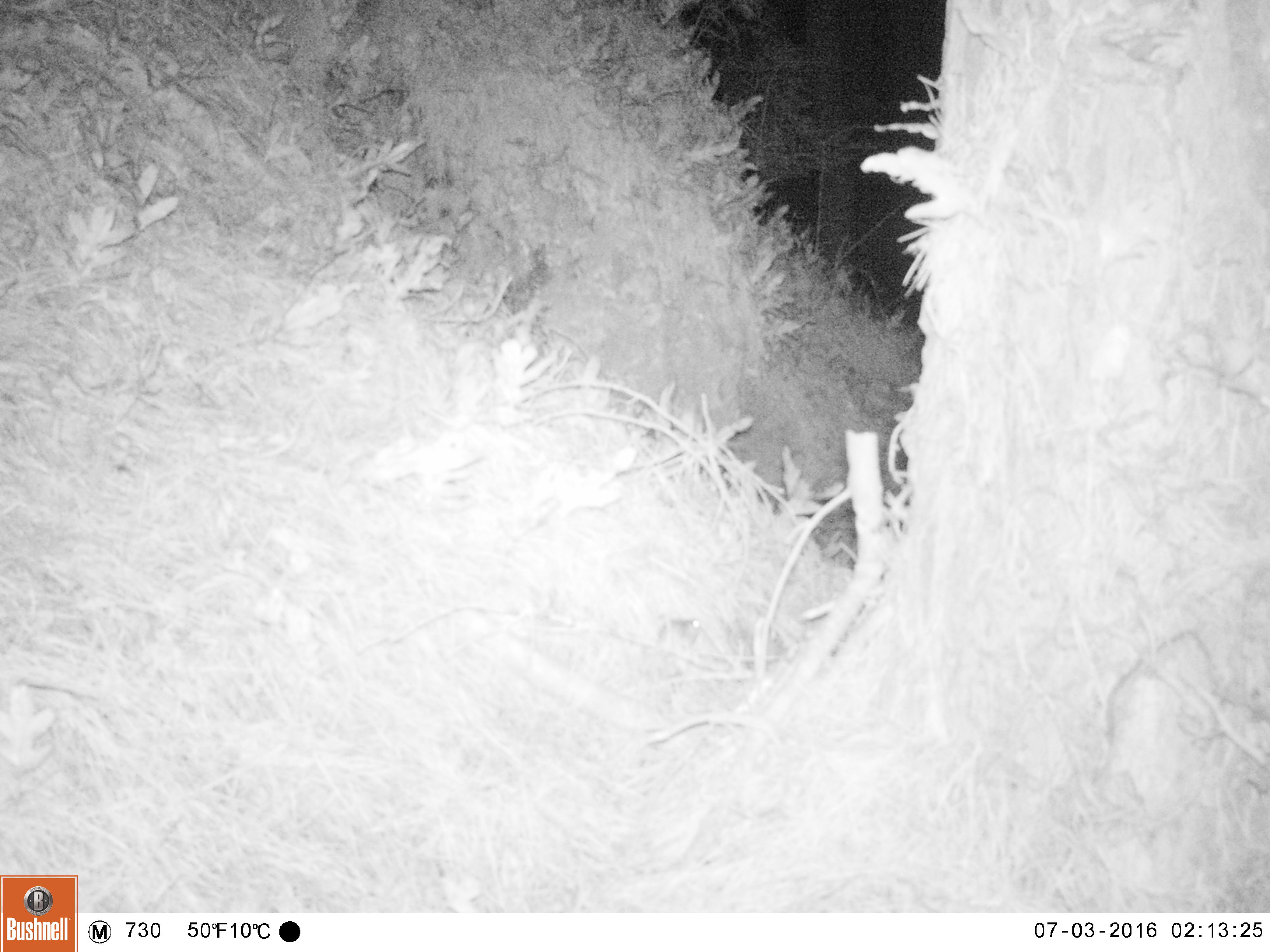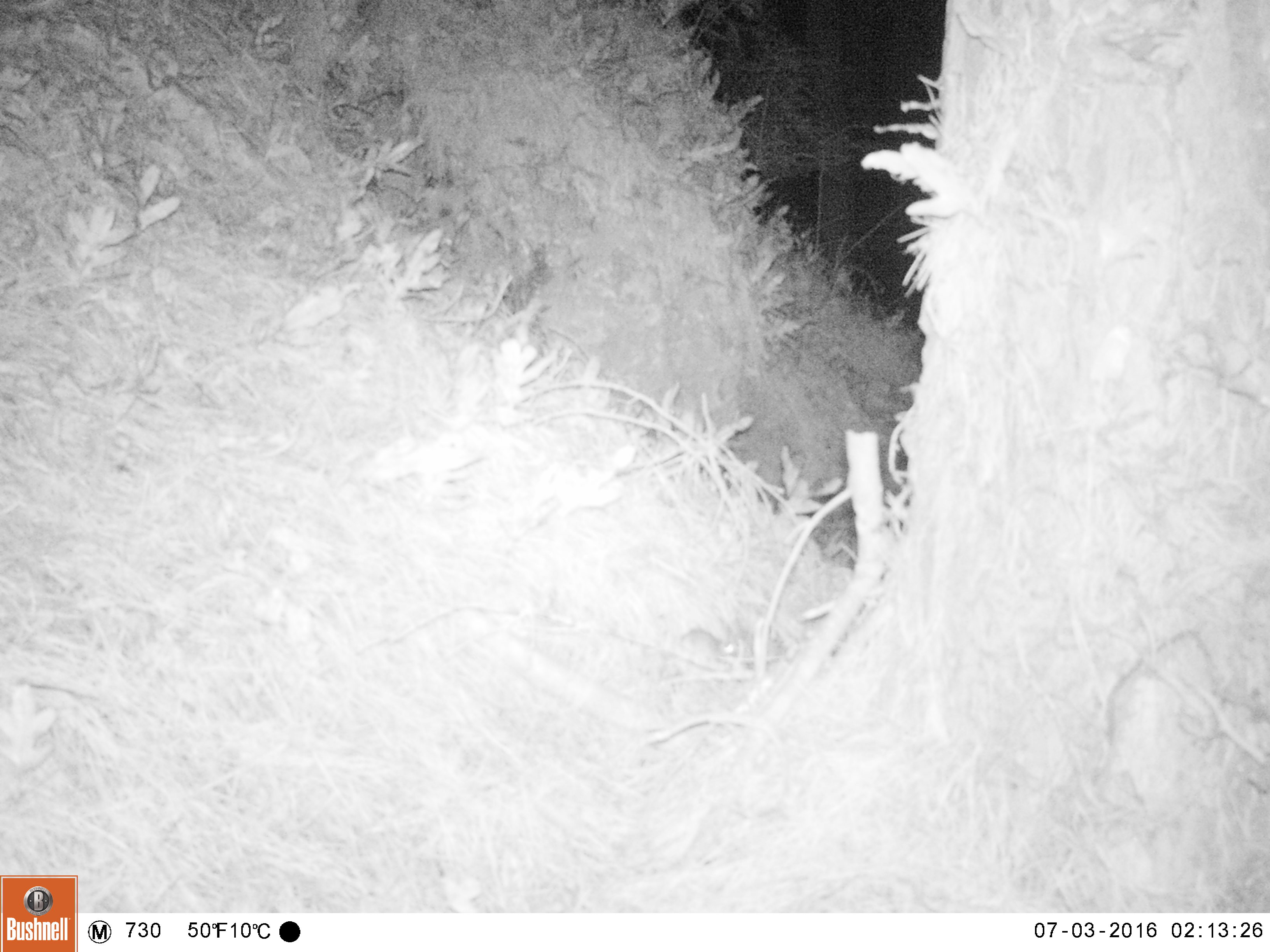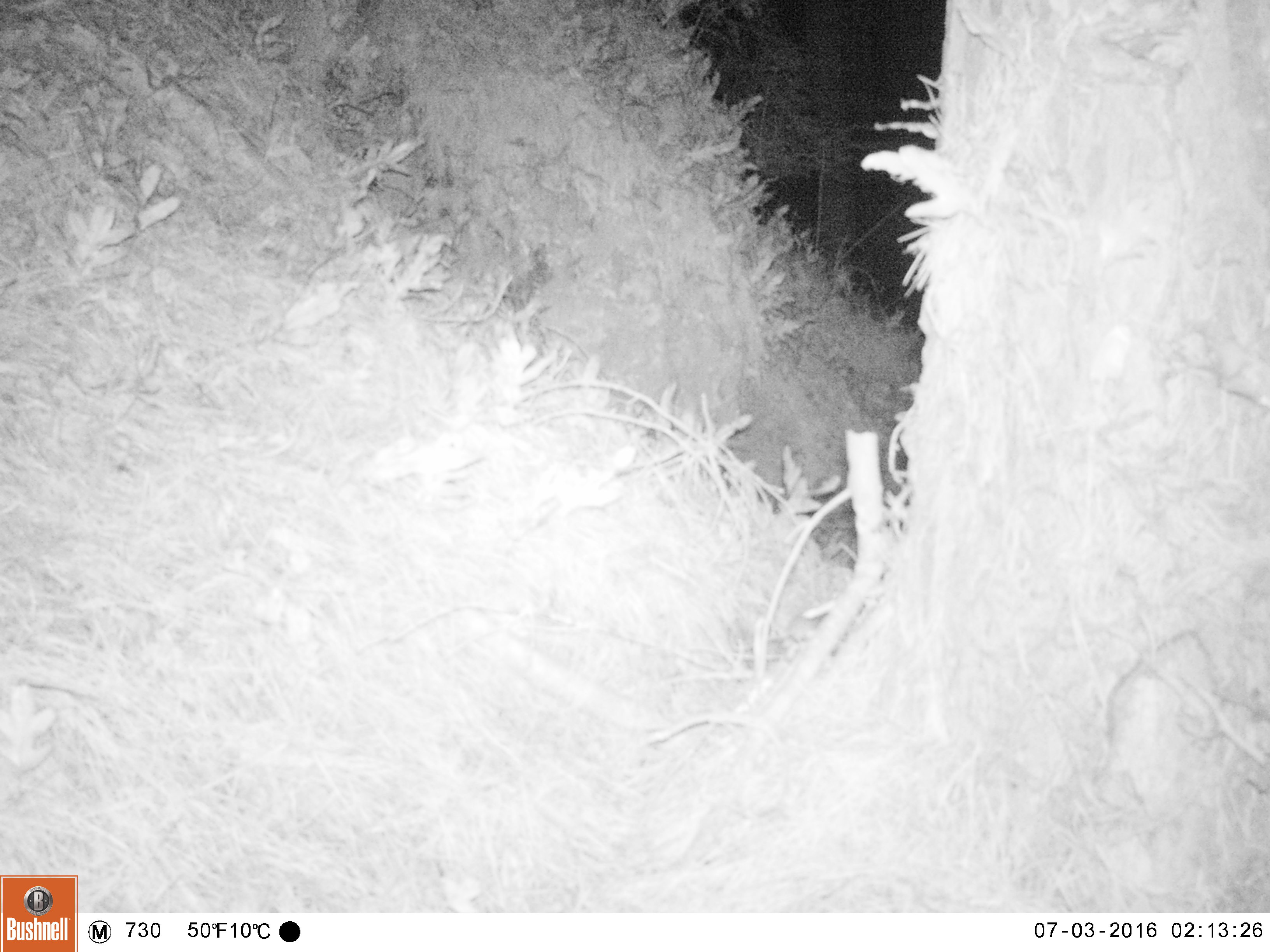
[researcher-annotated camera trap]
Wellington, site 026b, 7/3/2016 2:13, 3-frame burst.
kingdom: Animalia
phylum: Chordata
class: Mammalia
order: Rodentia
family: Muridae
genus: Mus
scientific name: Mus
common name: mouse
Mouse (Mus).